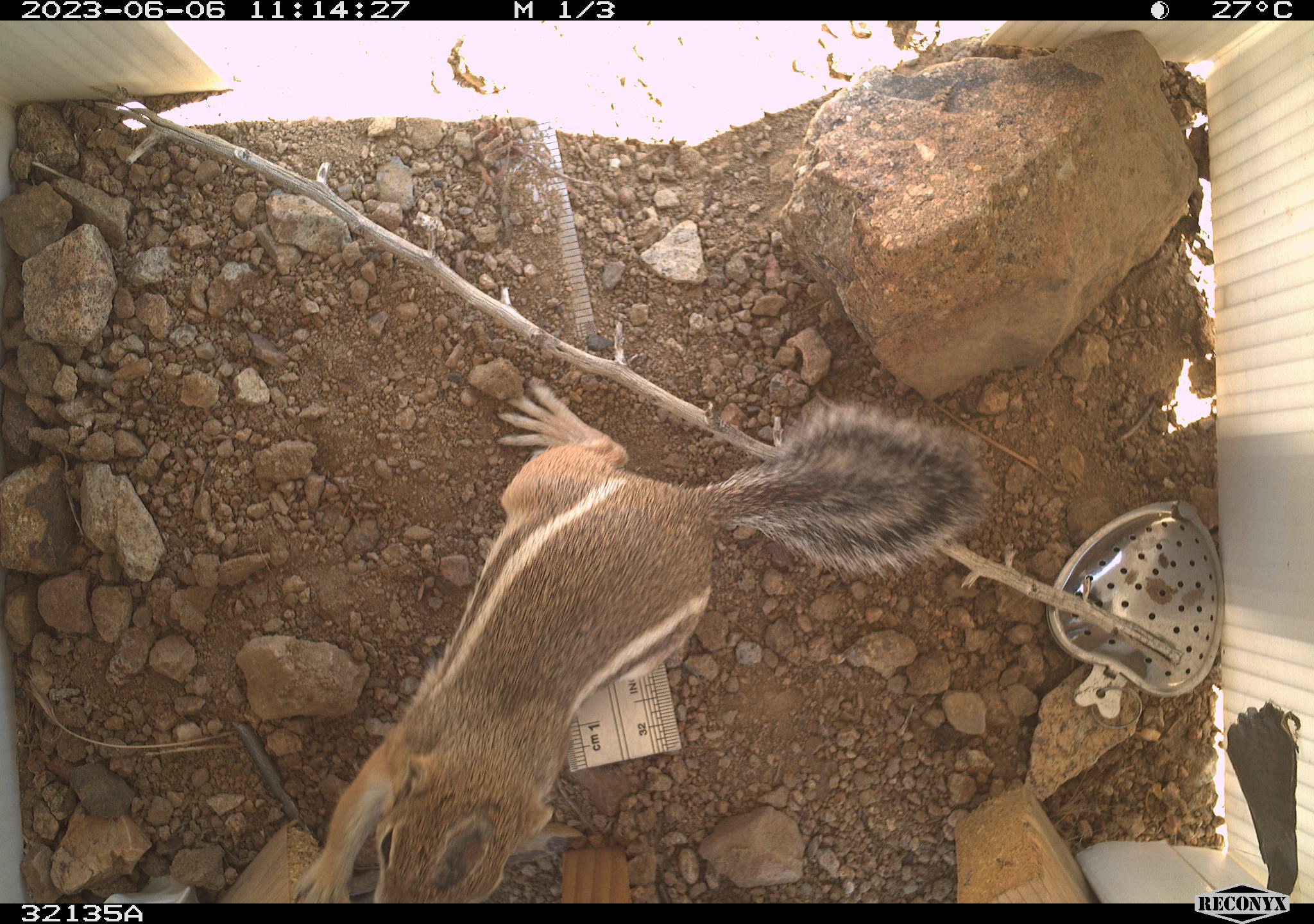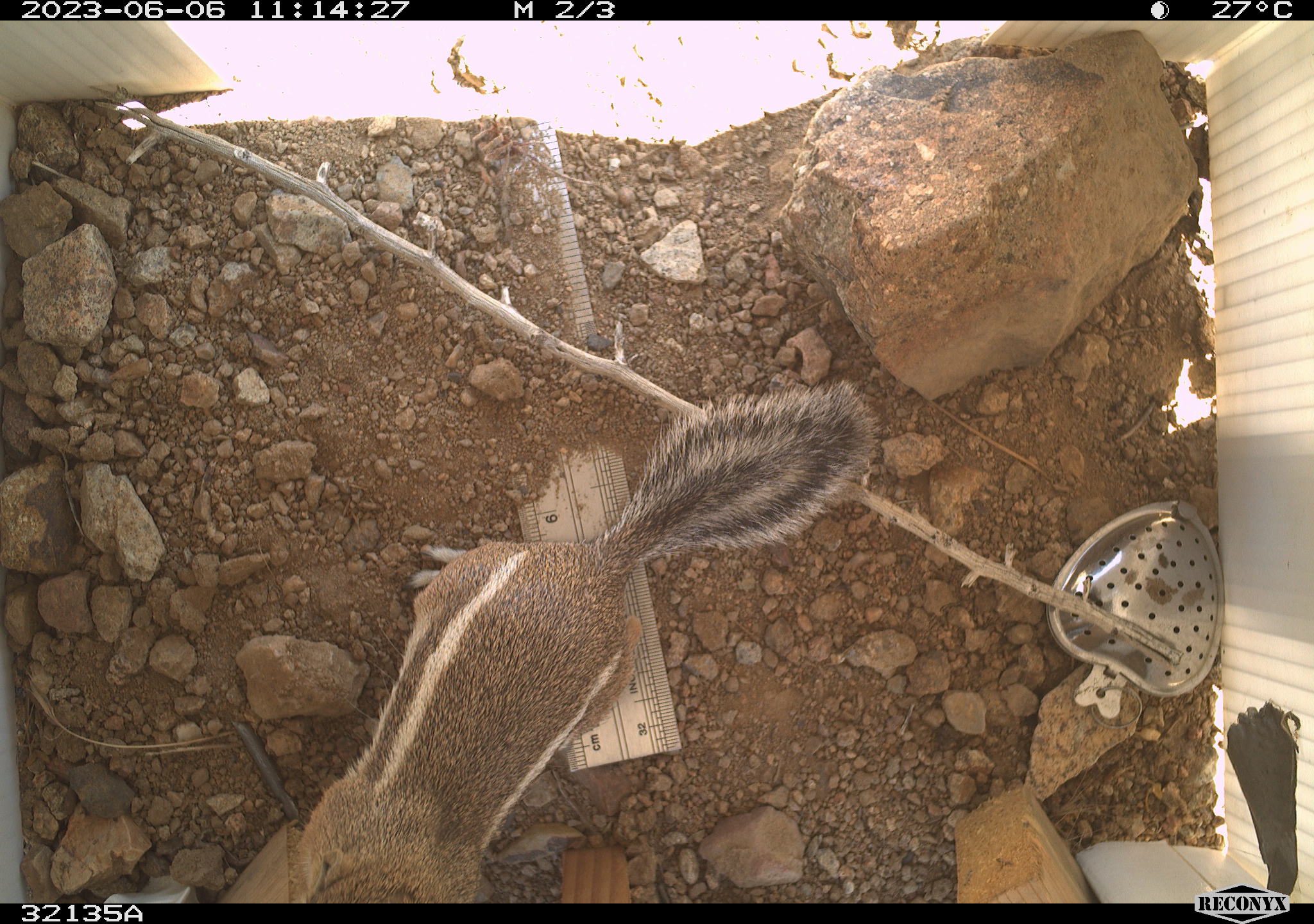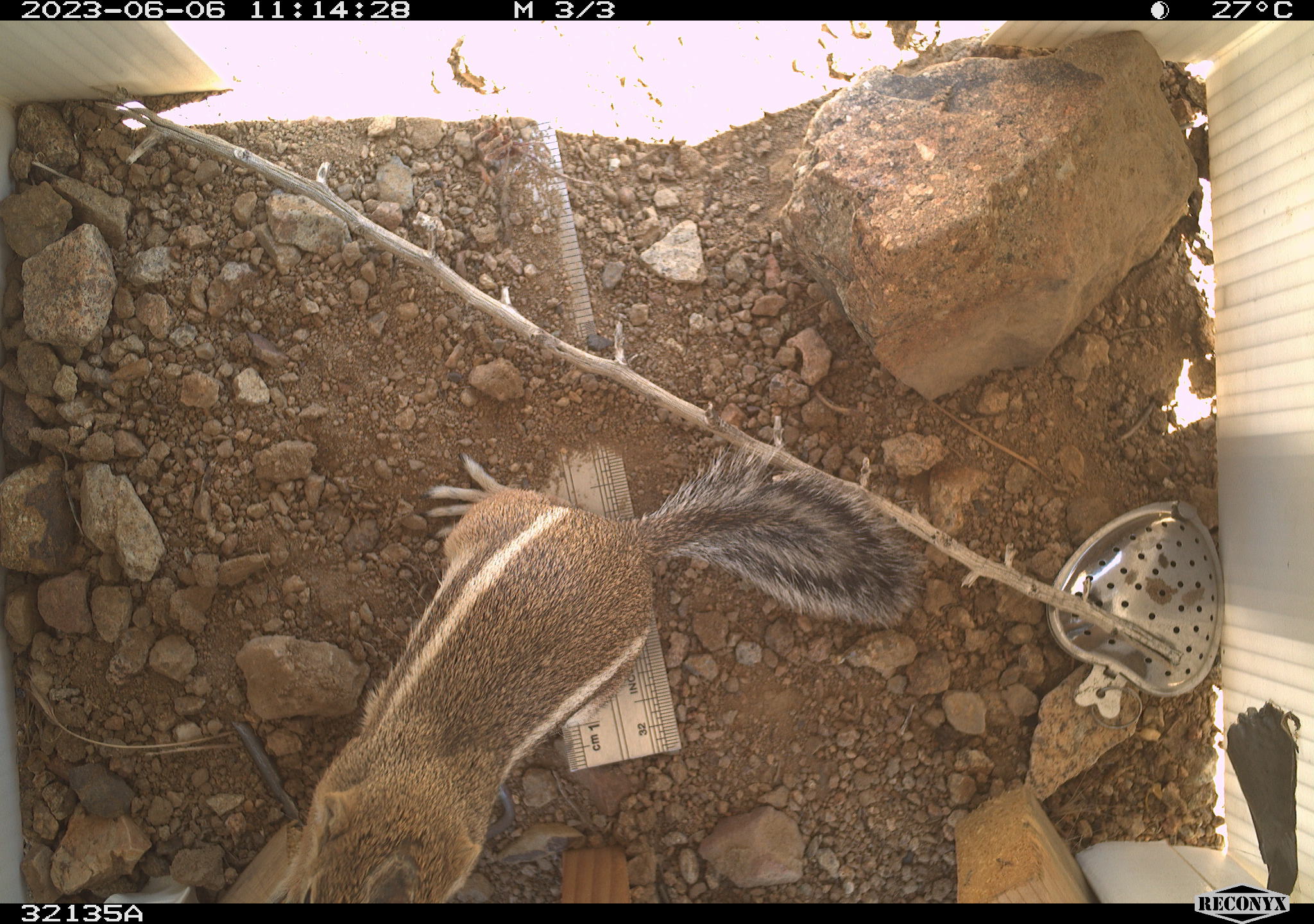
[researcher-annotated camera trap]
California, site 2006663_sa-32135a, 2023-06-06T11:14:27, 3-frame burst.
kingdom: Animalia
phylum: Chordata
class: Mammalia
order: Rodentia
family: Sciuridae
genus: Ammospermophilus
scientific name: Ammospermophilus leucurus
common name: white-tailed antelope squirrel